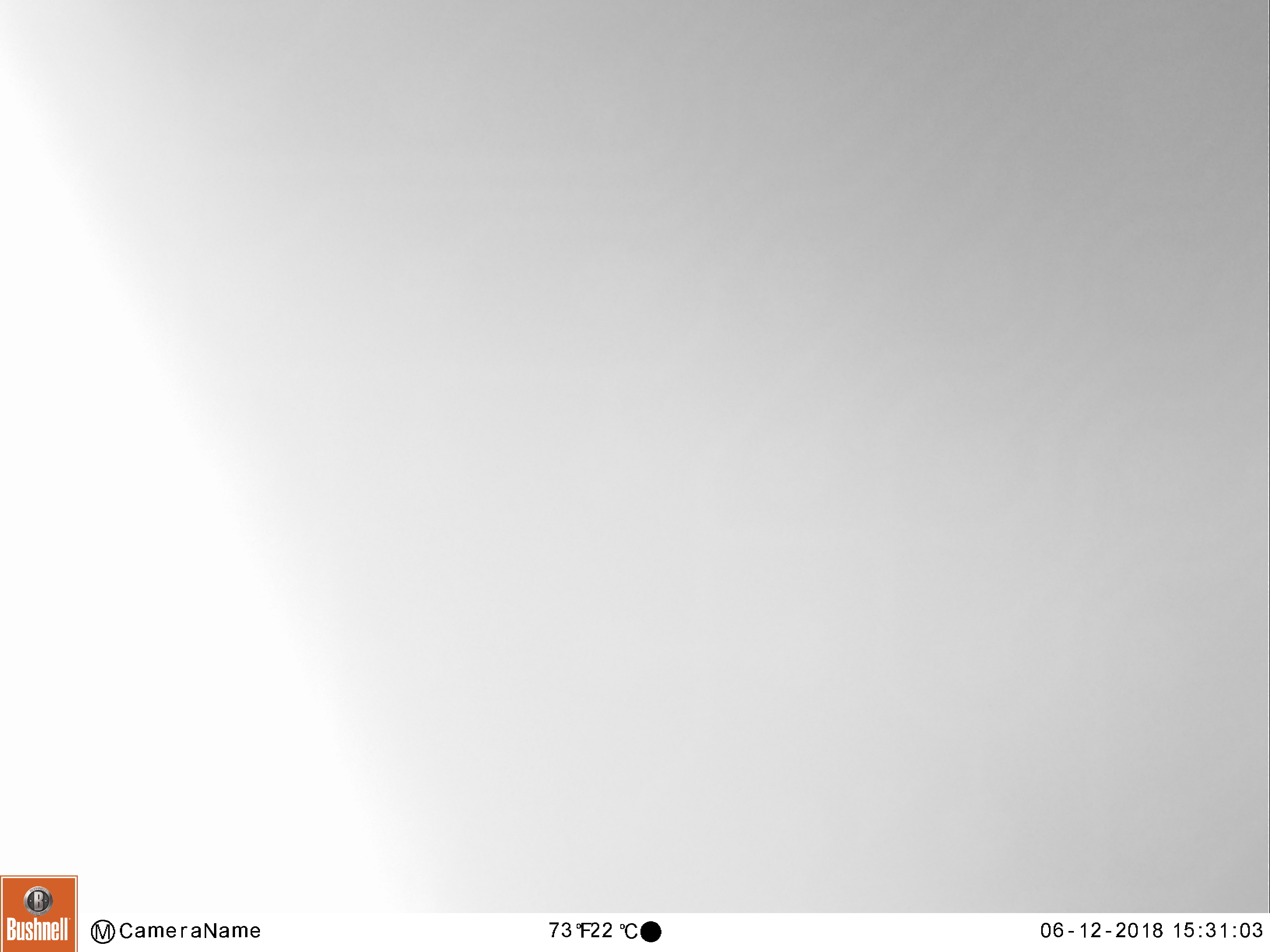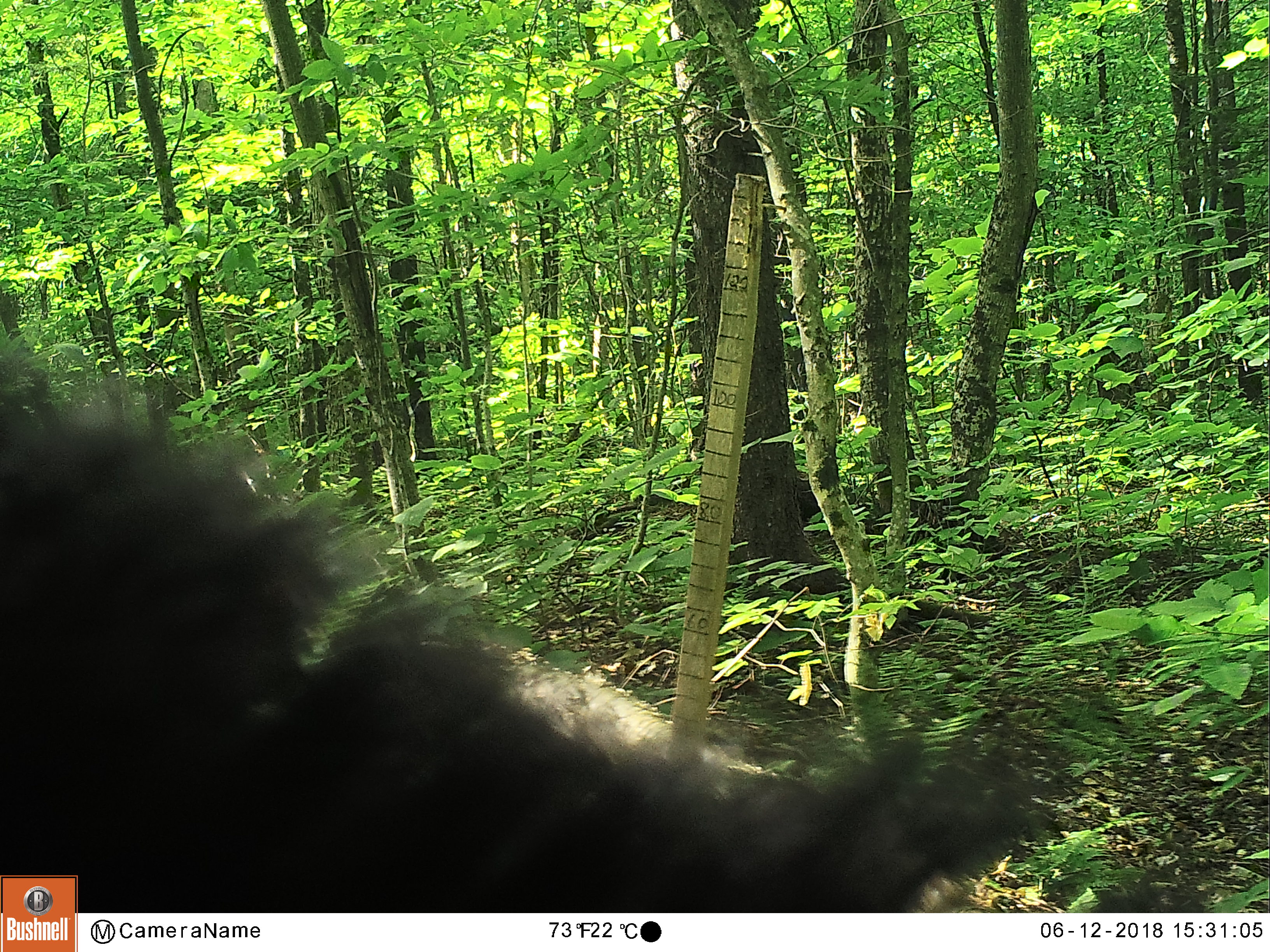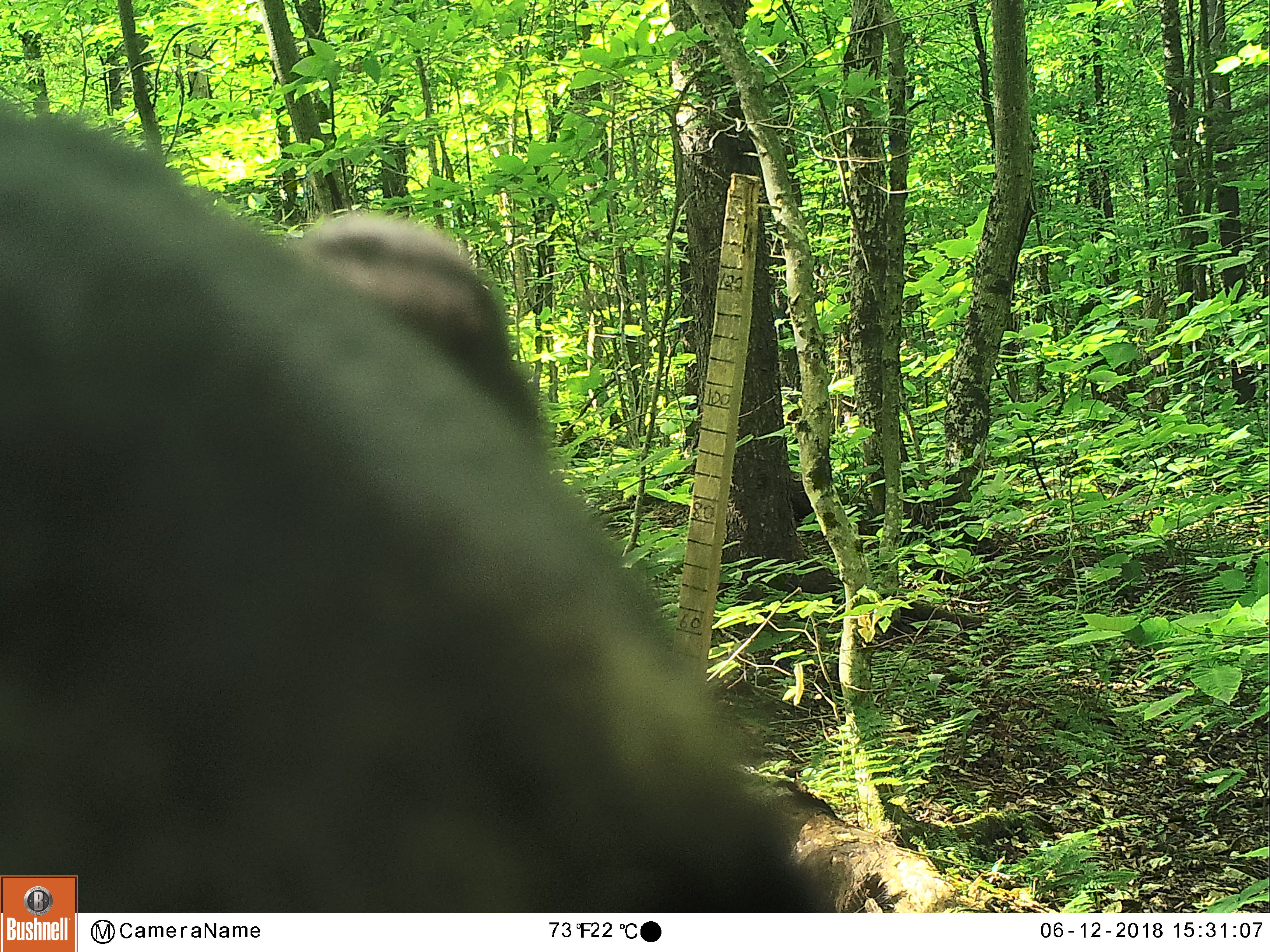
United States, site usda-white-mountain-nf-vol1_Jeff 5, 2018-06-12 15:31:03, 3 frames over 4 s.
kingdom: Animalia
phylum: Chordata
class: Mammalia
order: Carnivora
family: Ursidae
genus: Ursus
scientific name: Ursus americanus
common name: black bear